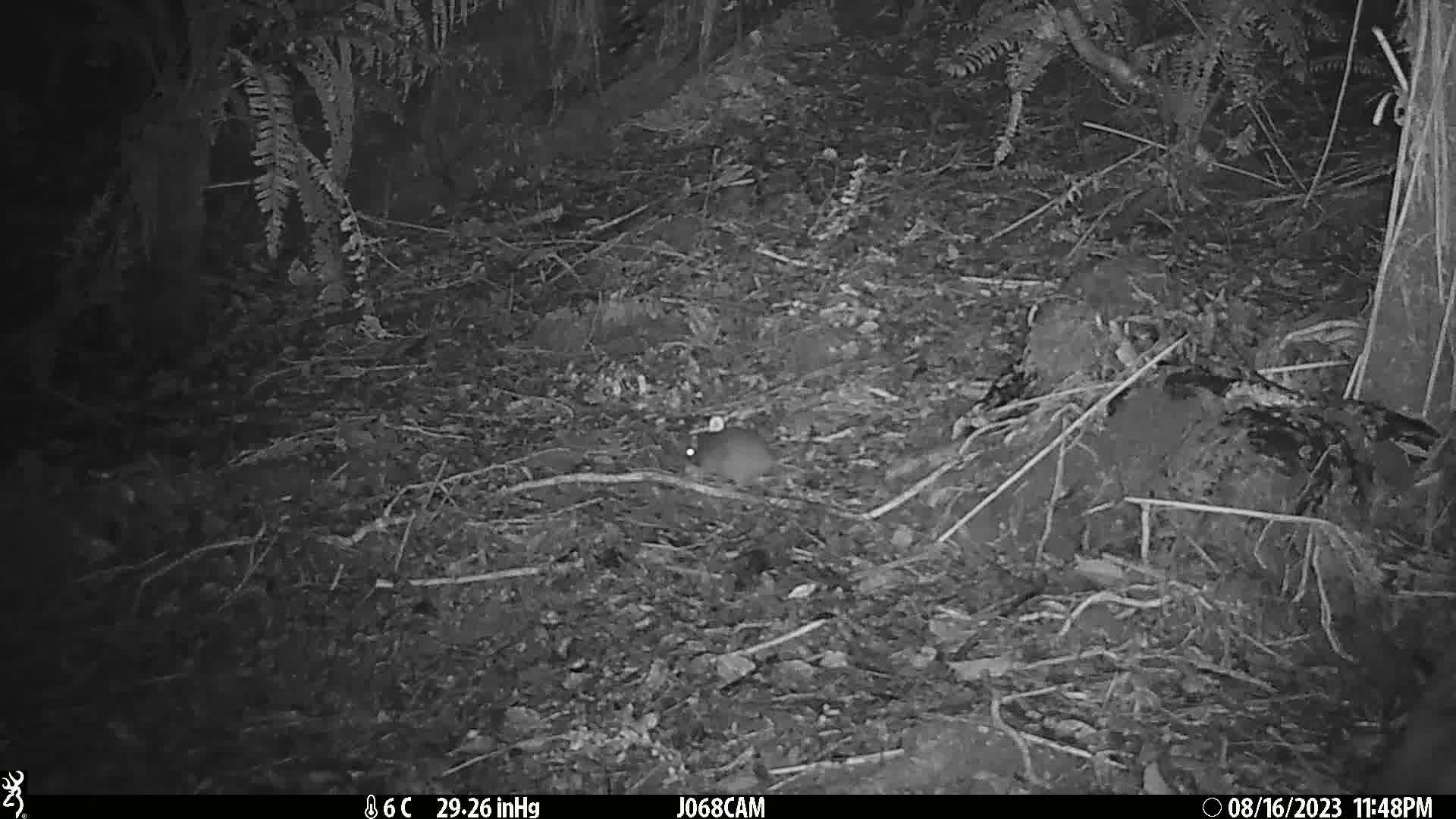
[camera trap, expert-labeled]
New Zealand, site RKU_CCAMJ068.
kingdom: Animalia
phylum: Chordata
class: Mammalia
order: Rodentia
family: Muridae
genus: Rattus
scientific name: Rattus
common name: rat